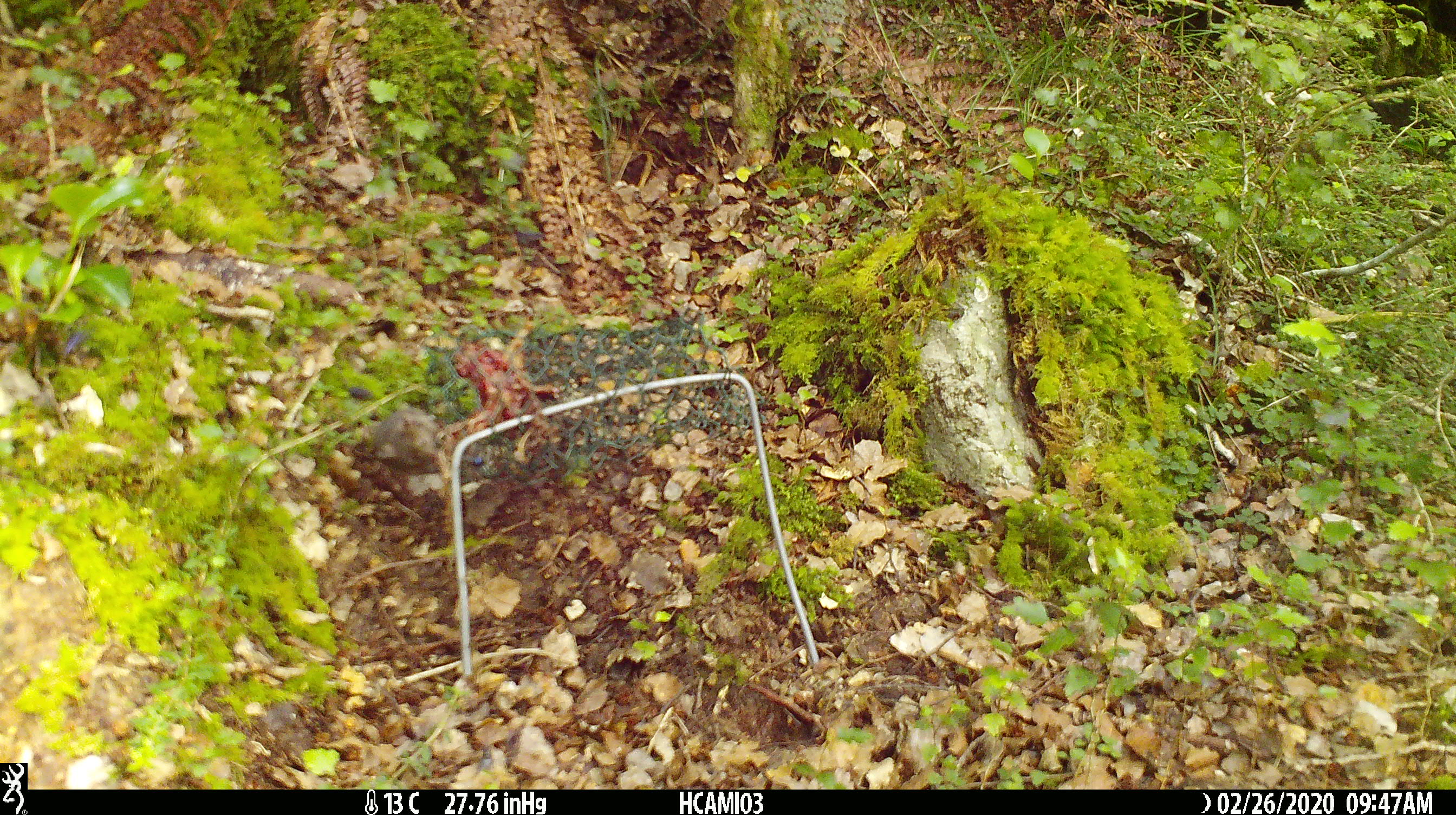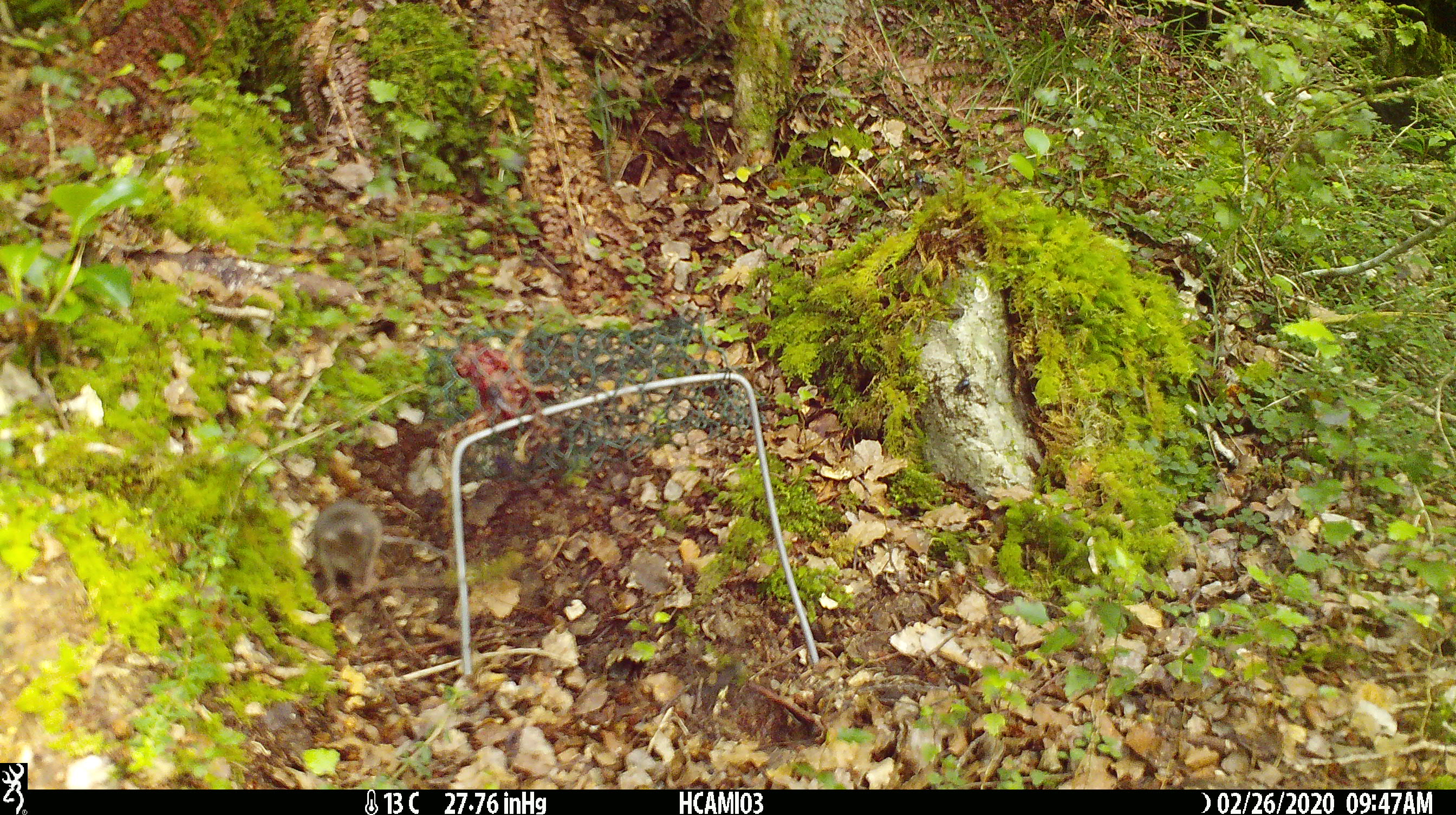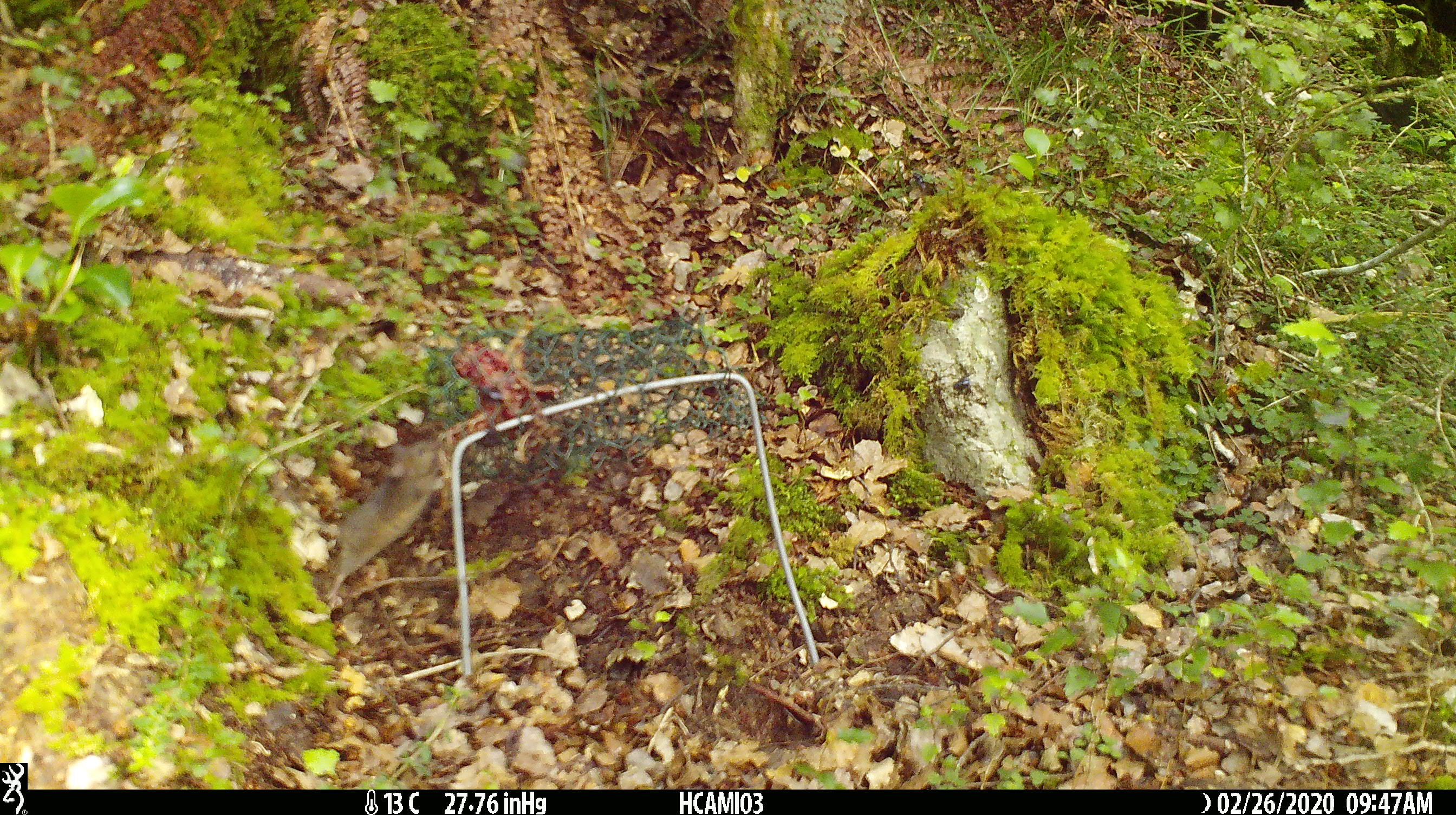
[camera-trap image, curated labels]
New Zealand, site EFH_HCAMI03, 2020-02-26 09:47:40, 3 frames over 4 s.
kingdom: Animalia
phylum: Chordata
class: Mammalia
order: Rodentia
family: Muridae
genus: Mus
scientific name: Mus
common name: mouse